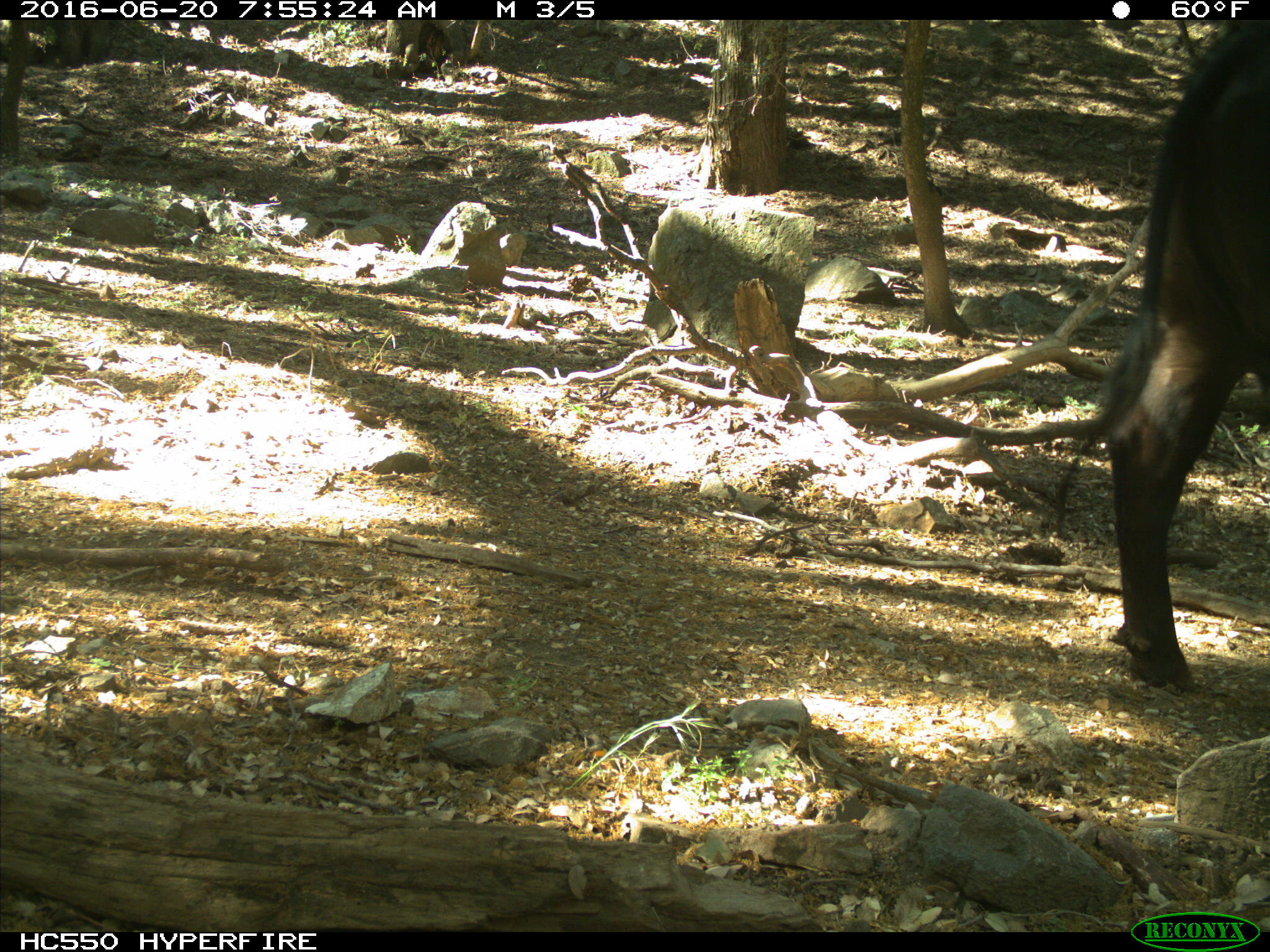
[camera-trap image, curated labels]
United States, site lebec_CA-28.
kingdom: Animalia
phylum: Chordata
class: Mammalia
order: Artiodactyla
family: Bovidae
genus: Bos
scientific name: Bos taurus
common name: domestic cow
Bos taurus (domestic cow).